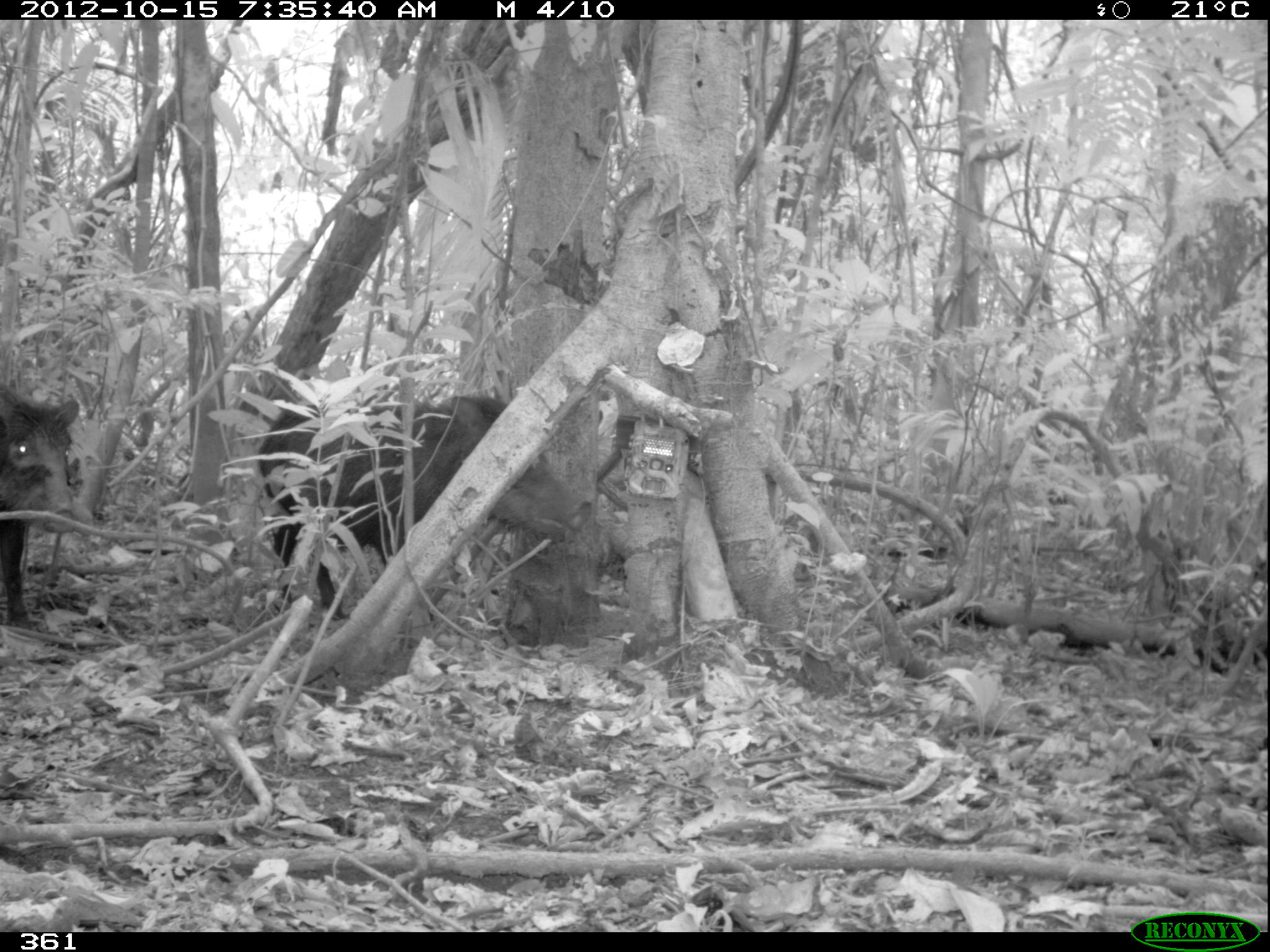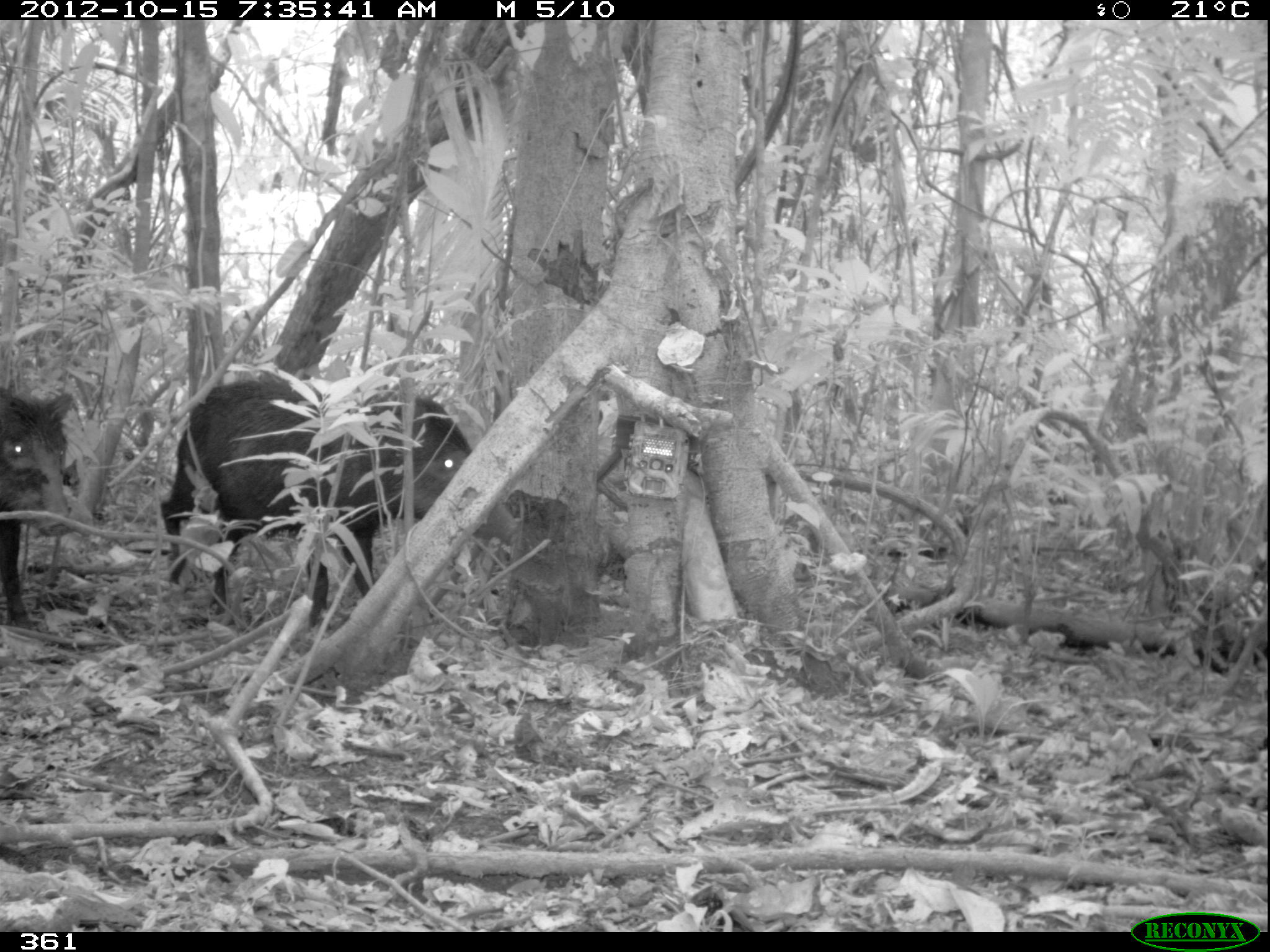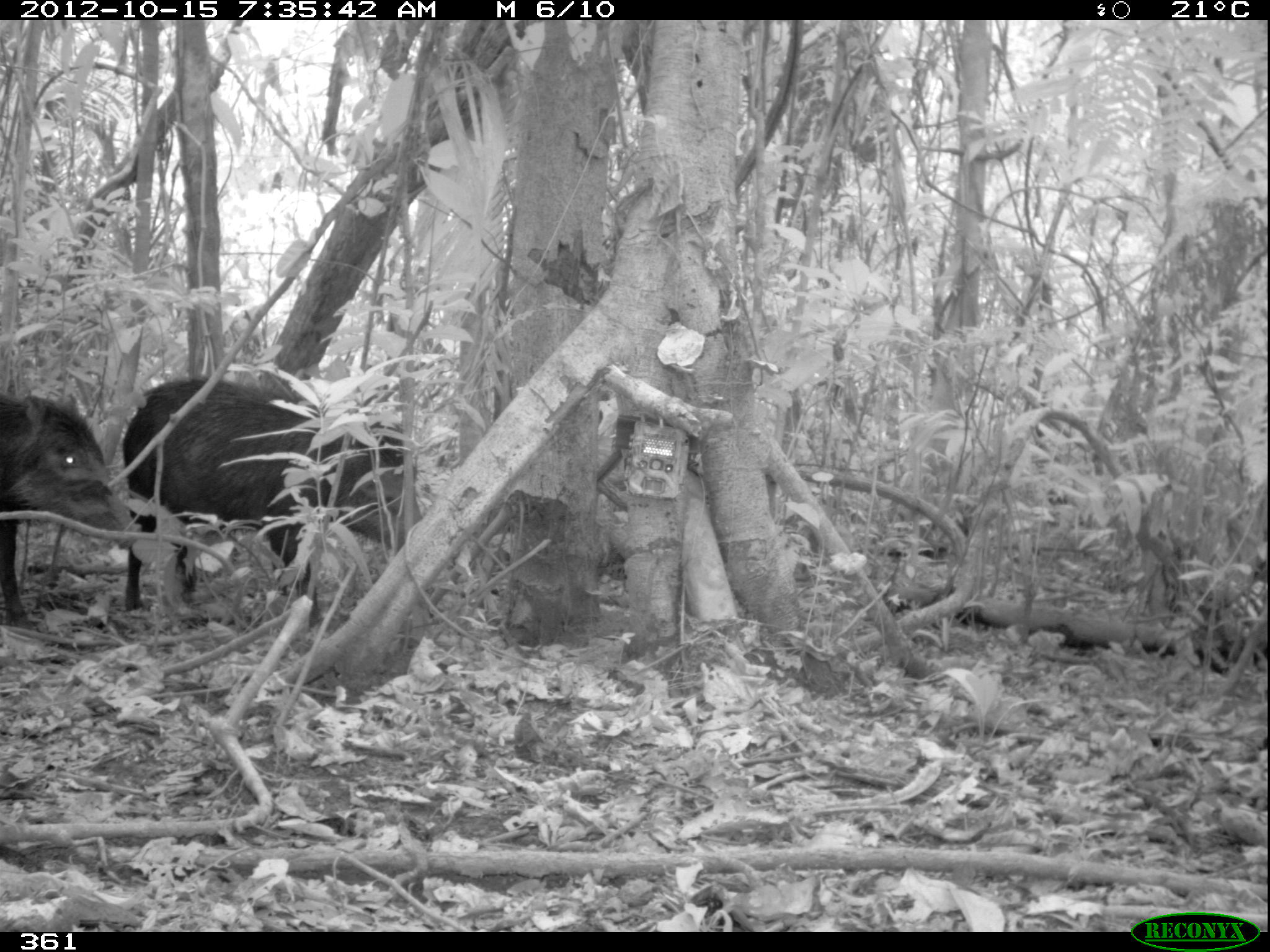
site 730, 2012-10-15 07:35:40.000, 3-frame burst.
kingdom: Animalia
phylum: Chordata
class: Mammalia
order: Artiodactyla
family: Tayassuidae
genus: Tayassu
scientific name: Tayassu pecari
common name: white-lipped peccary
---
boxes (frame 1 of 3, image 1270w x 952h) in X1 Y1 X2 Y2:
tayassu pecari: 250 389 590 622; 0 379 80 631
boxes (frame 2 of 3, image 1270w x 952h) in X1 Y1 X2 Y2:
tayassu pecari: 156 371 519 626; 0 388 80 630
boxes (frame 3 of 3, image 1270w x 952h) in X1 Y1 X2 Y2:
tayassu pecari: 118 374 427 632; 0 389 130 630